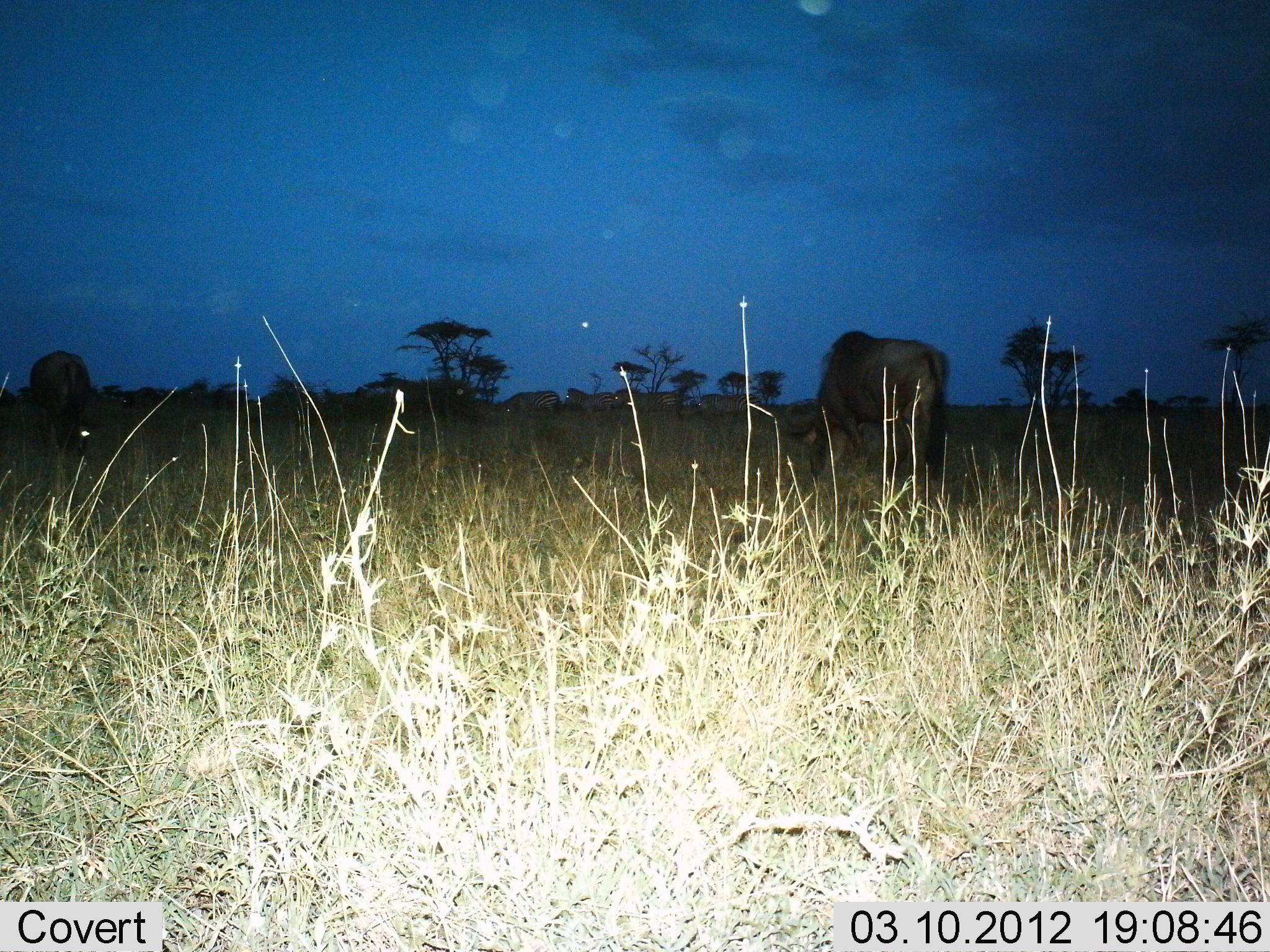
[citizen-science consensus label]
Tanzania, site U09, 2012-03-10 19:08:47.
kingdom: Animalia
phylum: Chordata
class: Mammalia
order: Artiodactyla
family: Bovidae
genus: Connochaetes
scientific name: Connochaetes taurinus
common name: blue wildebeest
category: wildebeest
Wildebeest (blue wildebeest) (Connochaetes taurinus), count 2. Behavior (volunteer vote fractions): standing 26%, resting 0%, moving 0%, interacting 0%. Young present (vote fraction): 0%. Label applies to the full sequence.